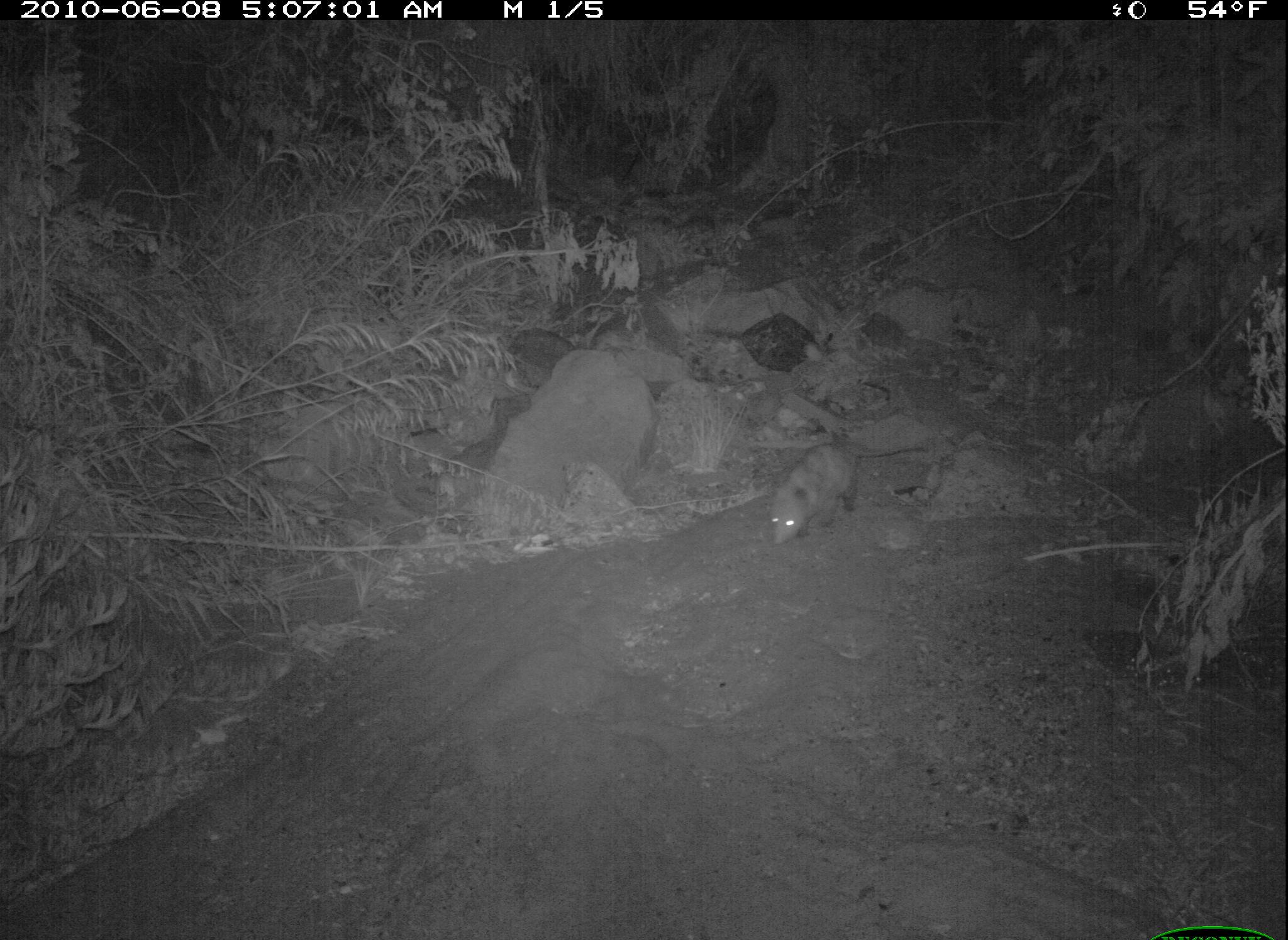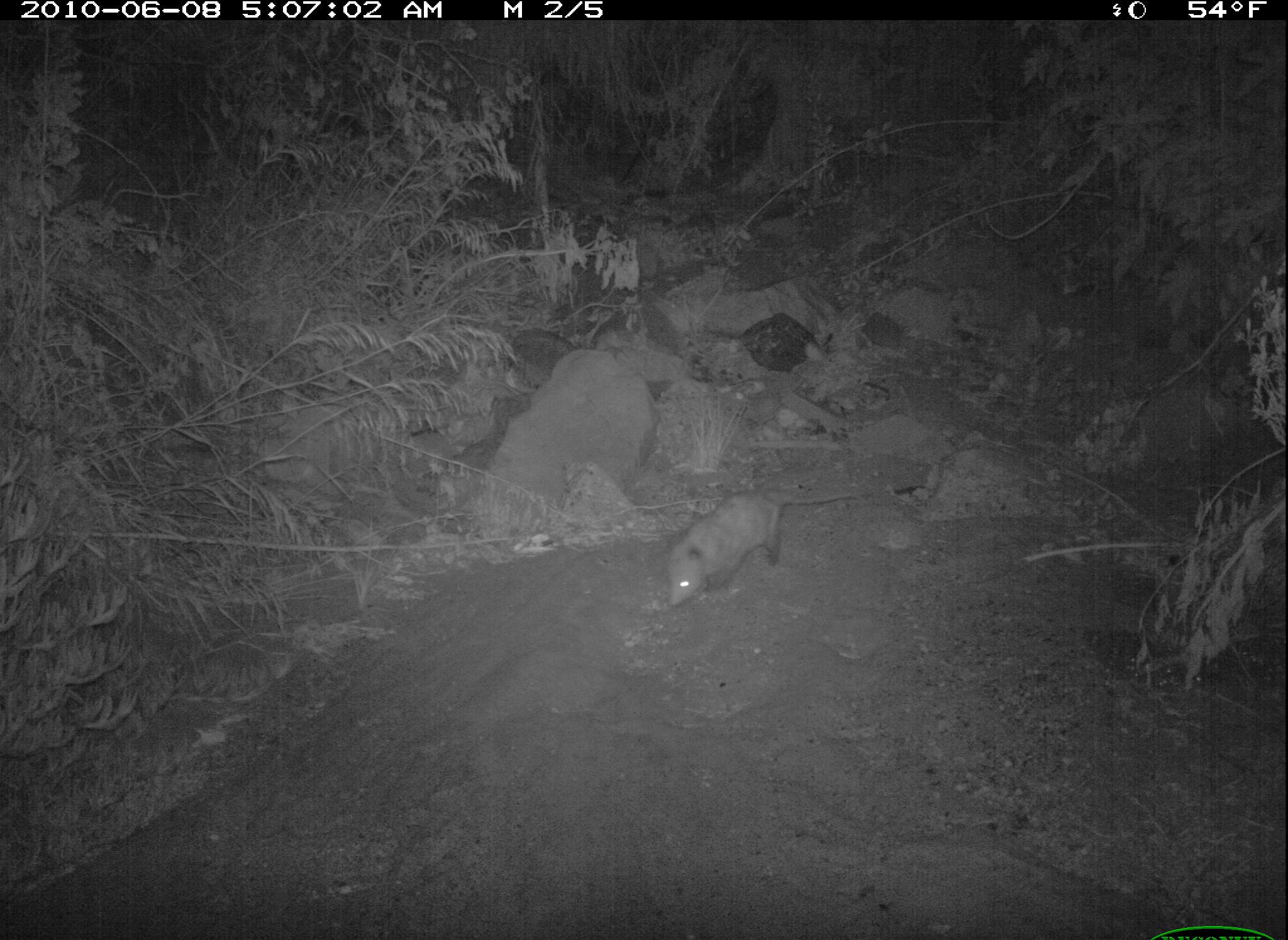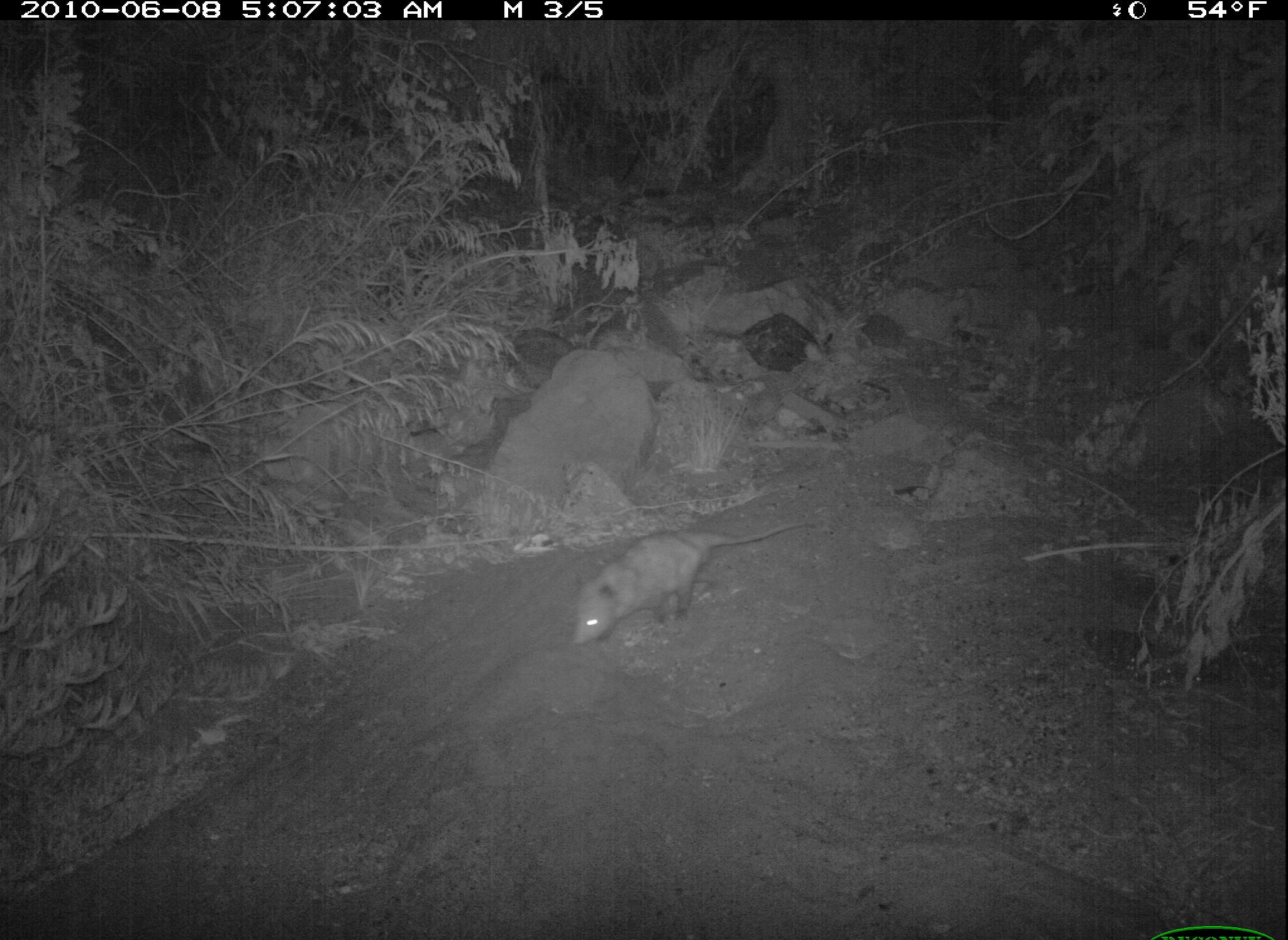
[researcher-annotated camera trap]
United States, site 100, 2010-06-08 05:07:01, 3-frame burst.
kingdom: Animalia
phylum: Chordata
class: Mammalia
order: Didelphimorphia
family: Didelphidae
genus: Didelphis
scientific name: Didelphis virginiana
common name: virginia opossum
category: opossum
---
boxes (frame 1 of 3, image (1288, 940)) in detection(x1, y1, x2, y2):
opossum: detection(760, 430, 931, 549)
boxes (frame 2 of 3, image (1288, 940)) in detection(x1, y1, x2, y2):
opossum: detection(631, 474, 871, 644)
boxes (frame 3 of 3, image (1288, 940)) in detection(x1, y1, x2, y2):
opossum: detection(564, 515, 831, 662)